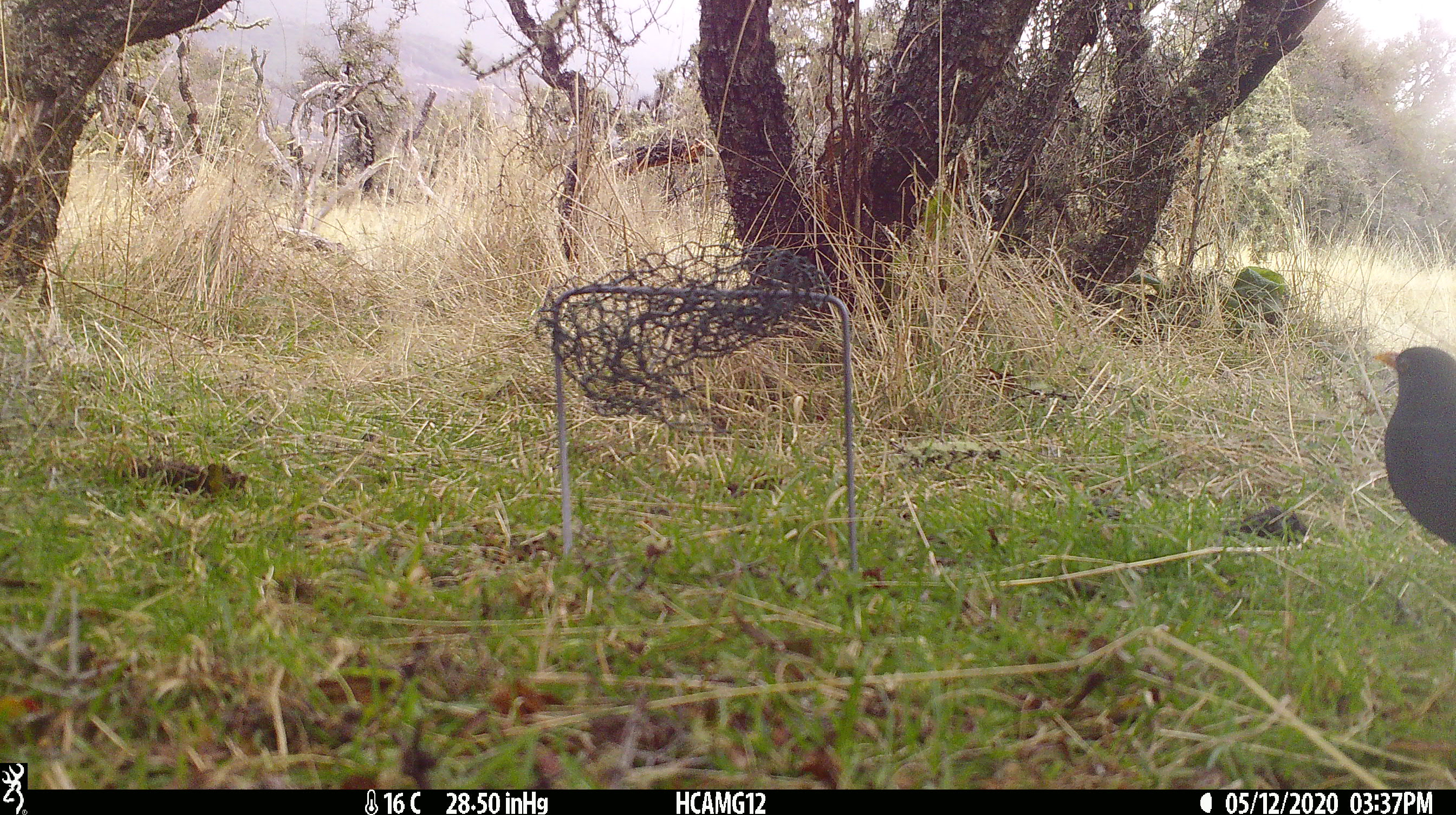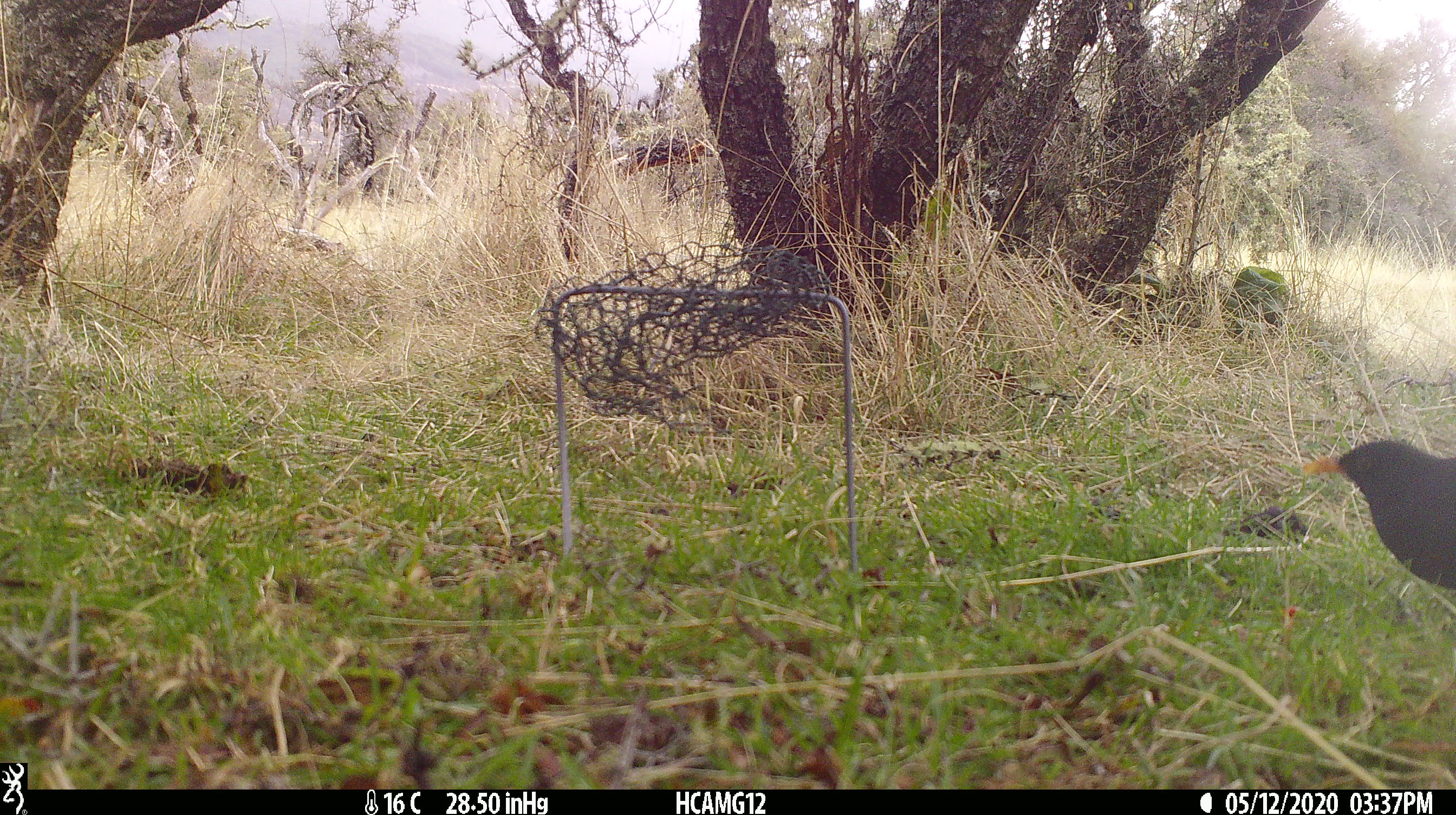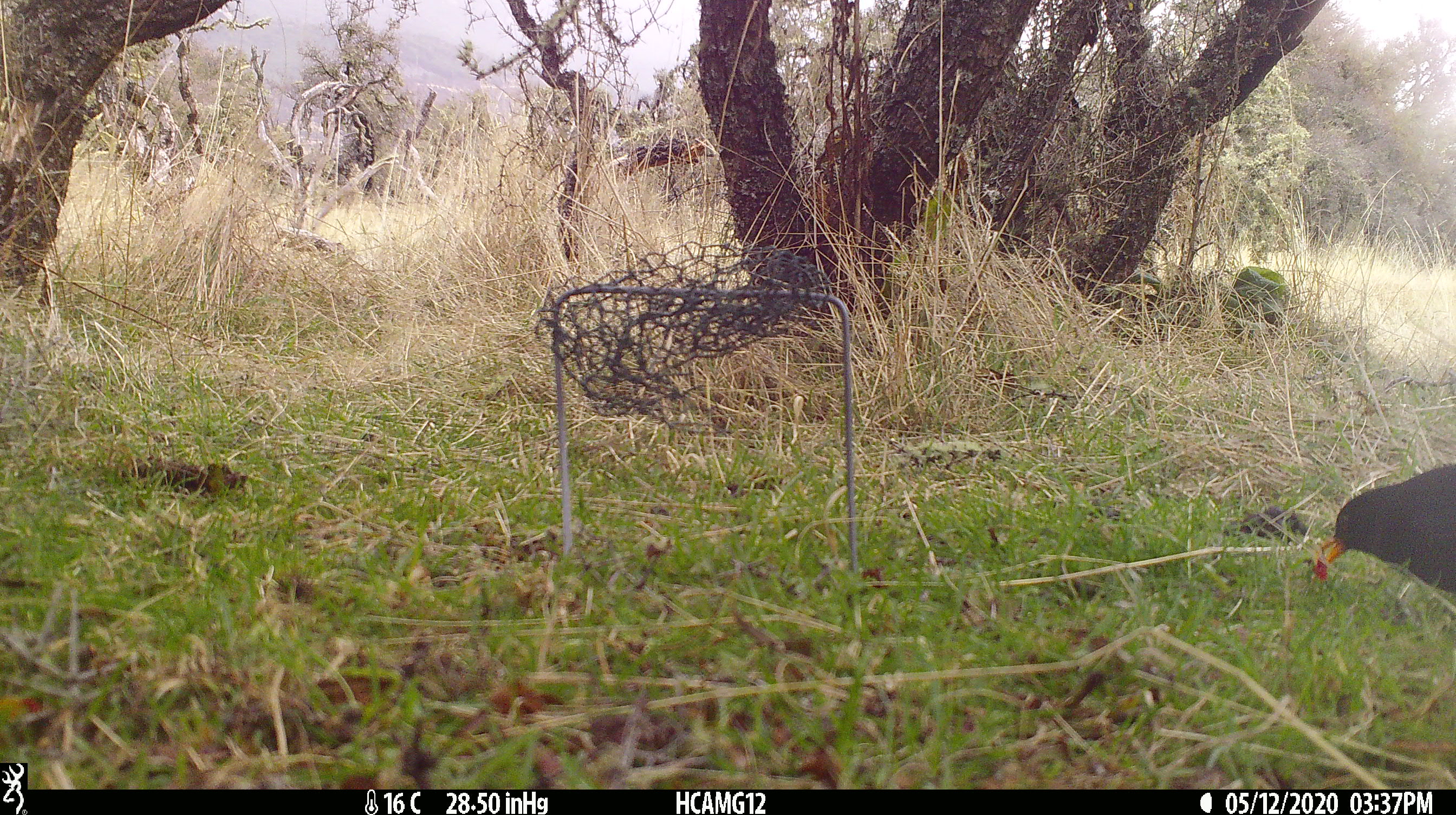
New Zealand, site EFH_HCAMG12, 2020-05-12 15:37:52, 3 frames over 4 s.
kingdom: Animalia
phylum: Chordata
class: Aves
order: Passeriformes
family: Turdidae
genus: Turdus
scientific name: Turdus merula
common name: eurasian blackbird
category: blackbird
Blackbird (eurasian blackbird) (Turdus merula).